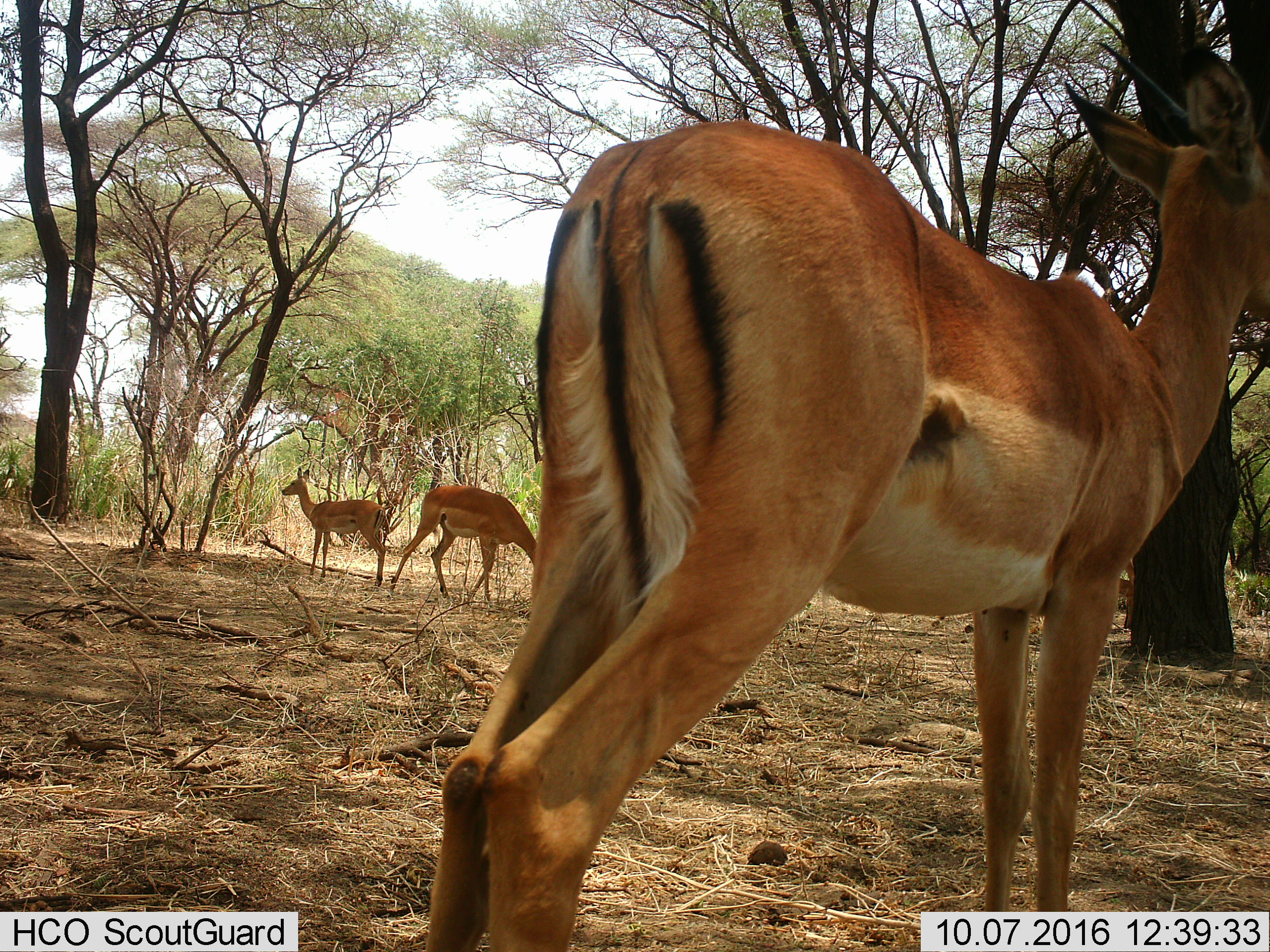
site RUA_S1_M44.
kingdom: Animalia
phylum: Chordata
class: Mammalia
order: Artiodactyla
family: Bovidae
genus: Aepyceros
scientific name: Aepyceros melampus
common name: impala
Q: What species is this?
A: Impala (Aepyceros melampus).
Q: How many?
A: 3.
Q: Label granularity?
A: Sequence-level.